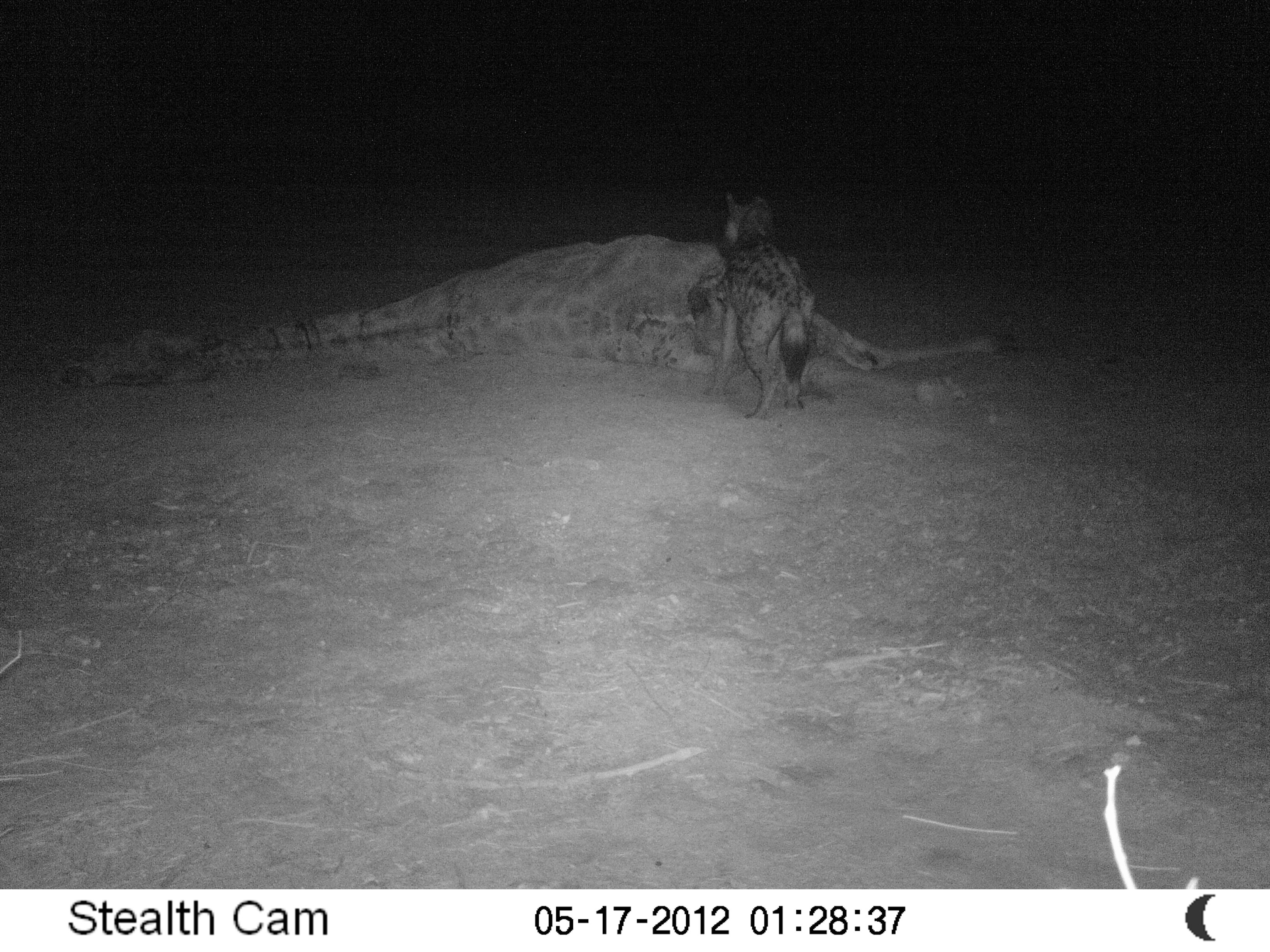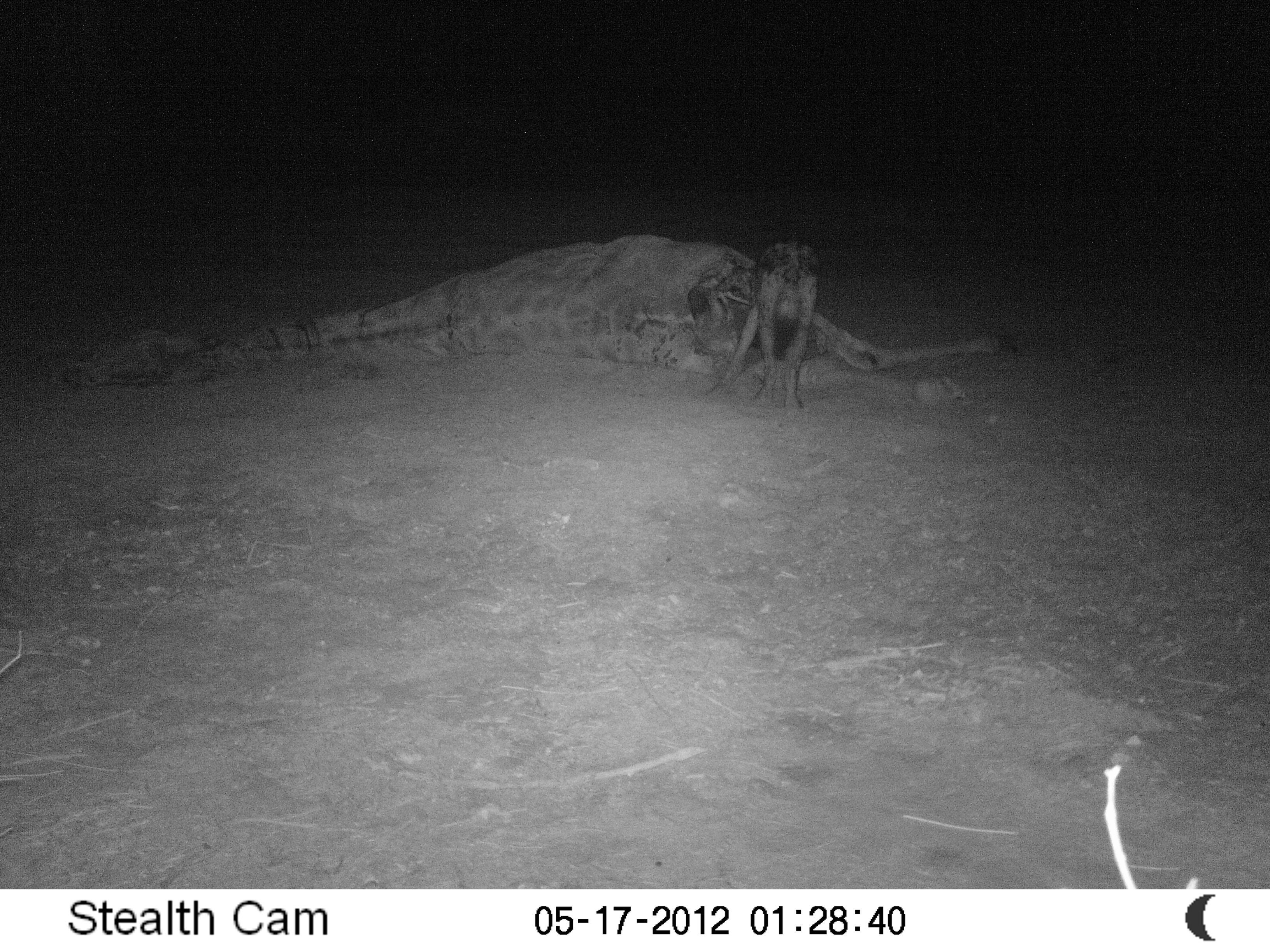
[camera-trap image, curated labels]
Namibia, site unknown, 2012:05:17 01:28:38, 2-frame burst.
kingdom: Animalia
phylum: Chordata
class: Mammalia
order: Carnivora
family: Hyaenidae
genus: Crocuta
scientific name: Crocuta crocuta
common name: spotted hyena